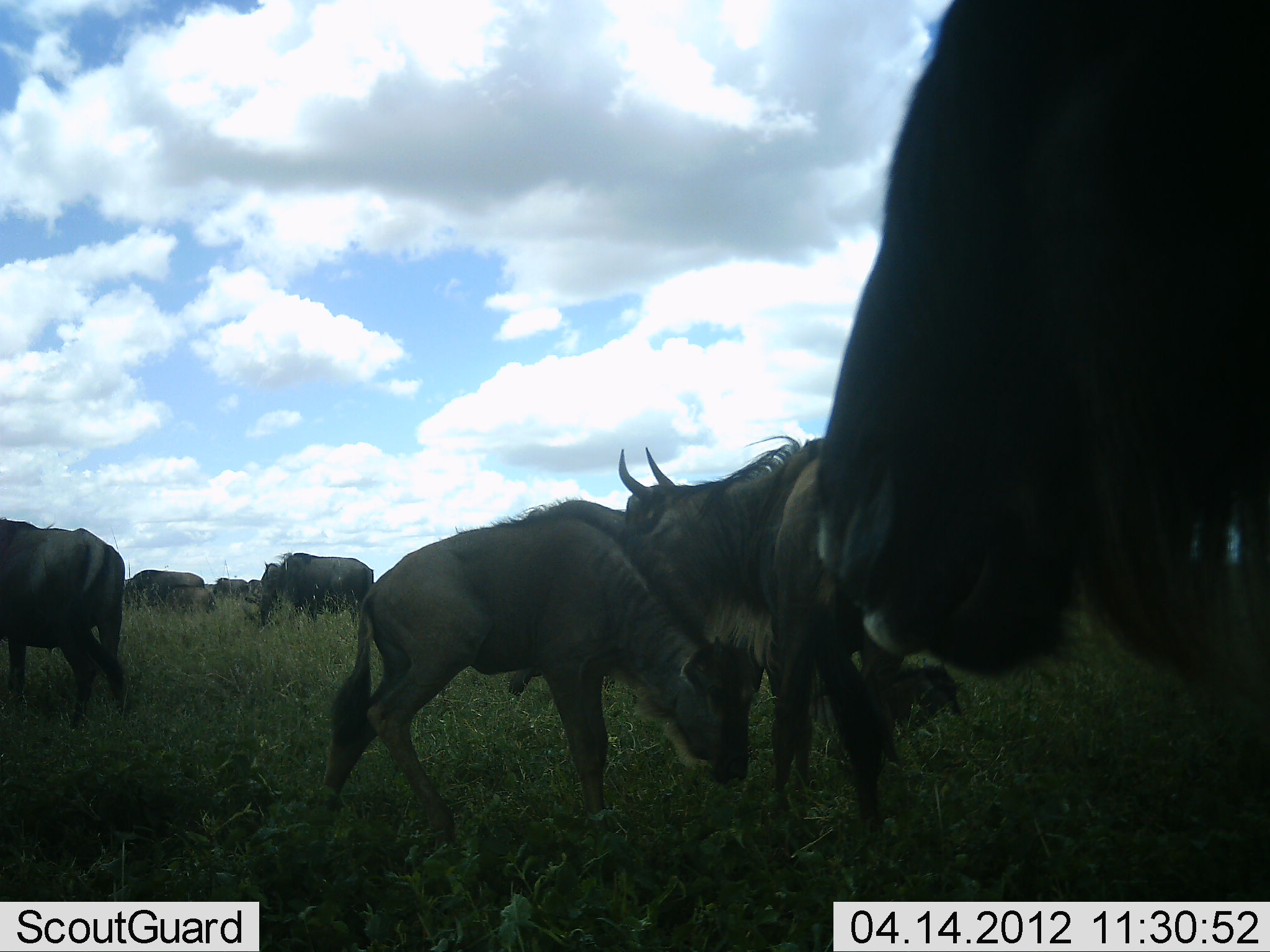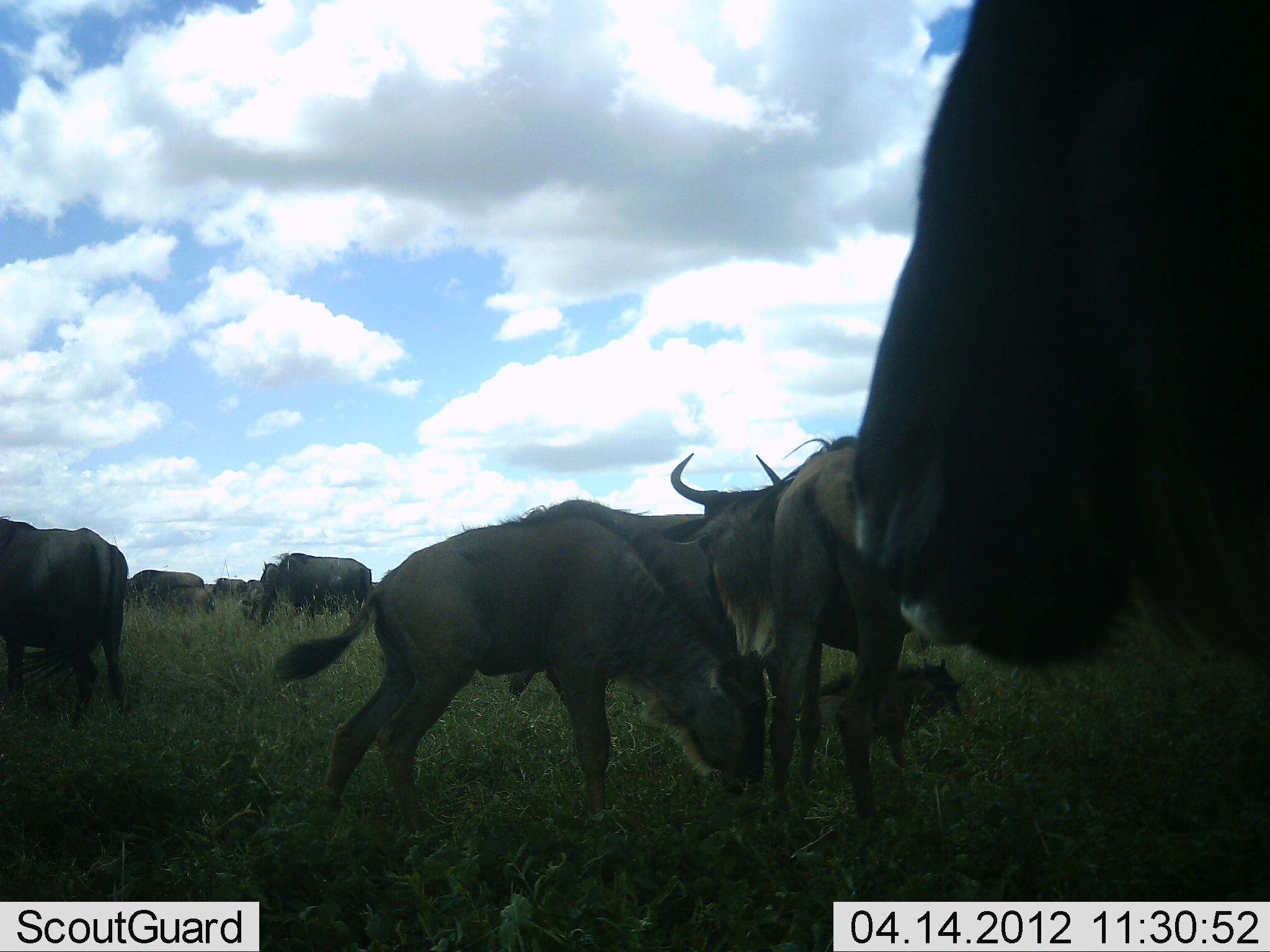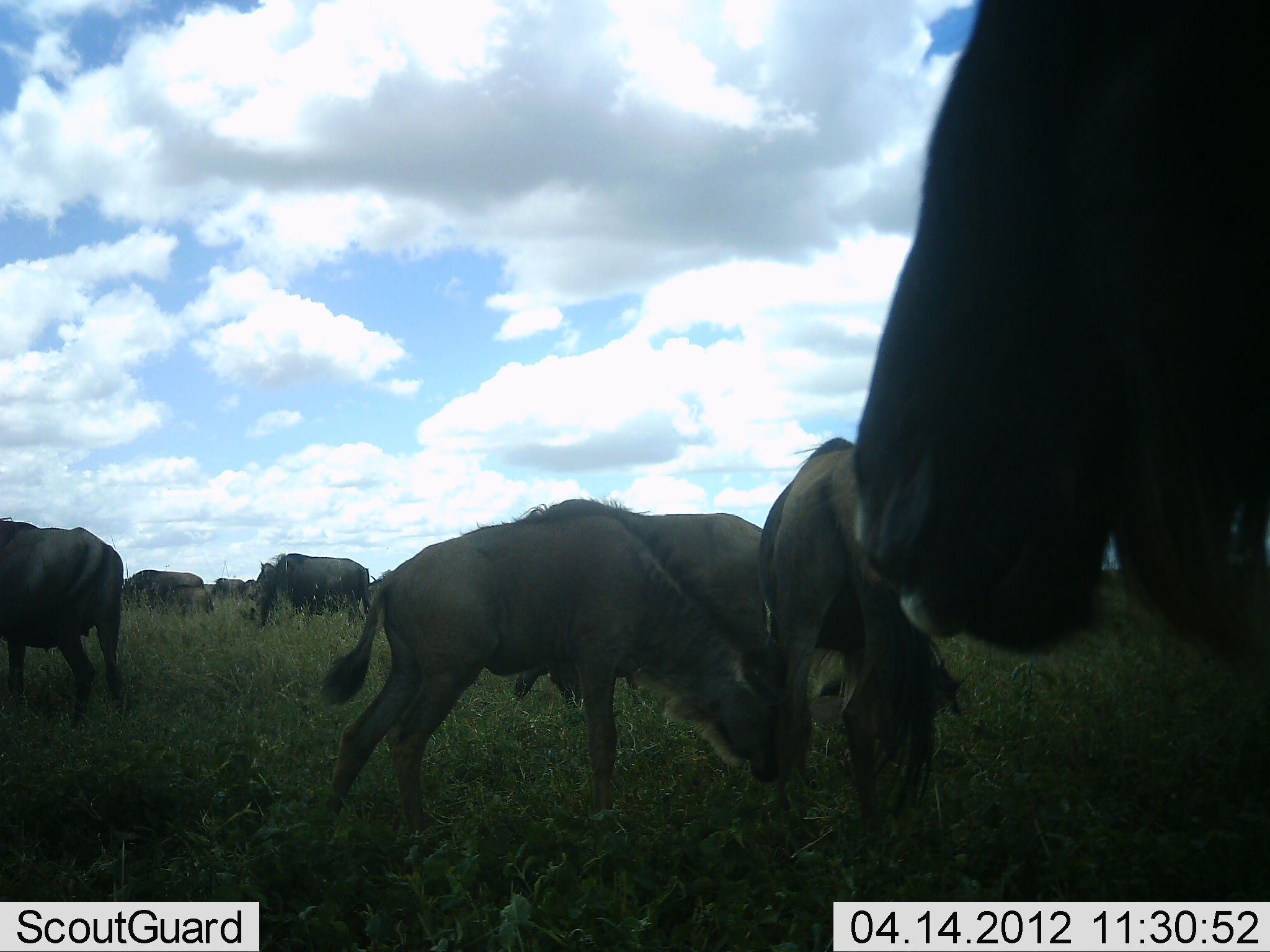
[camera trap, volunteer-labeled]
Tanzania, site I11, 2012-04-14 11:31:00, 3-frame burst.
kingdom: Animalia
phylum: Chordata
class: Mammalia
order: Artiodactyla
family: Bovidae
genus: Connochaetes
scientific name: Connochaetes taurinus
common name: blue wildebeest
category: wildebeest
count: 9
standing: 61%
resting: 6%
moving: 11%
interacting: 11%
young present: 61%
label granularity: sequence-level